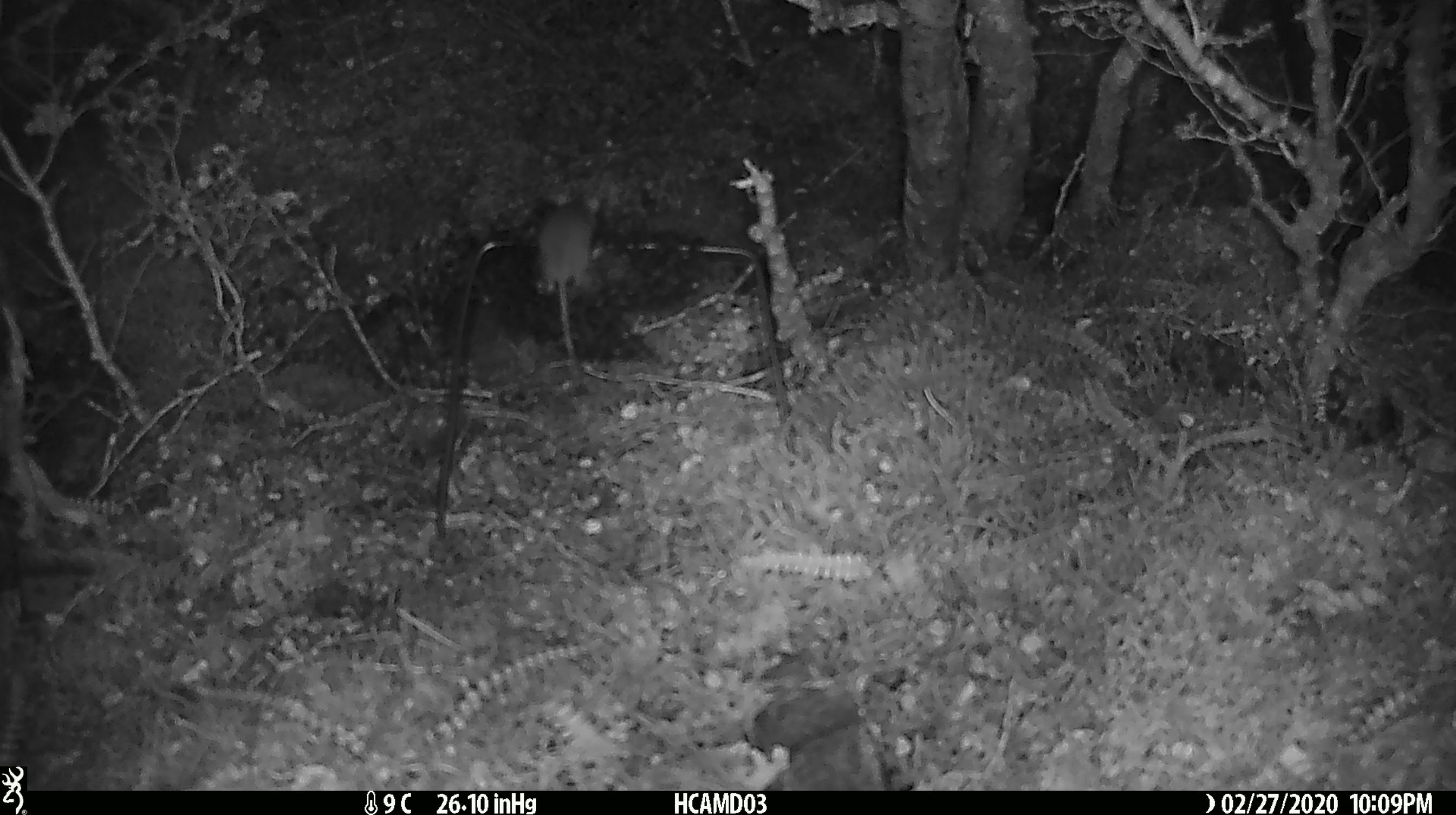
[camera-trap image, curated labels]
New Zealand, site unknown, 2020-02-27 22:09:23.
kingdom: Animalia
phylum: Chordata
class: Mammalia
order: Rodentia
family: Muridae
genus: Mus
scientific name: Mus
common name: mouse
Mouse (Mus).